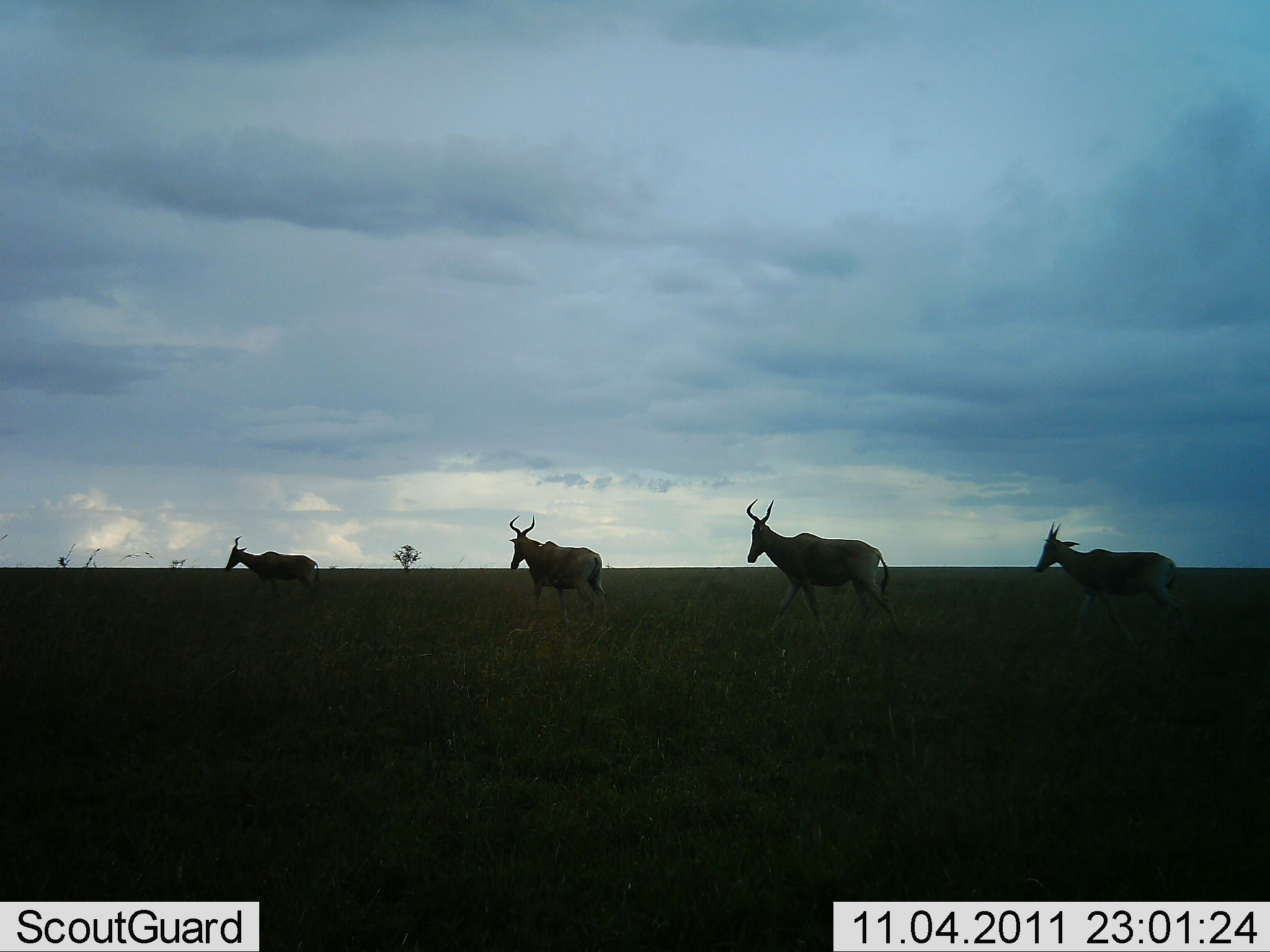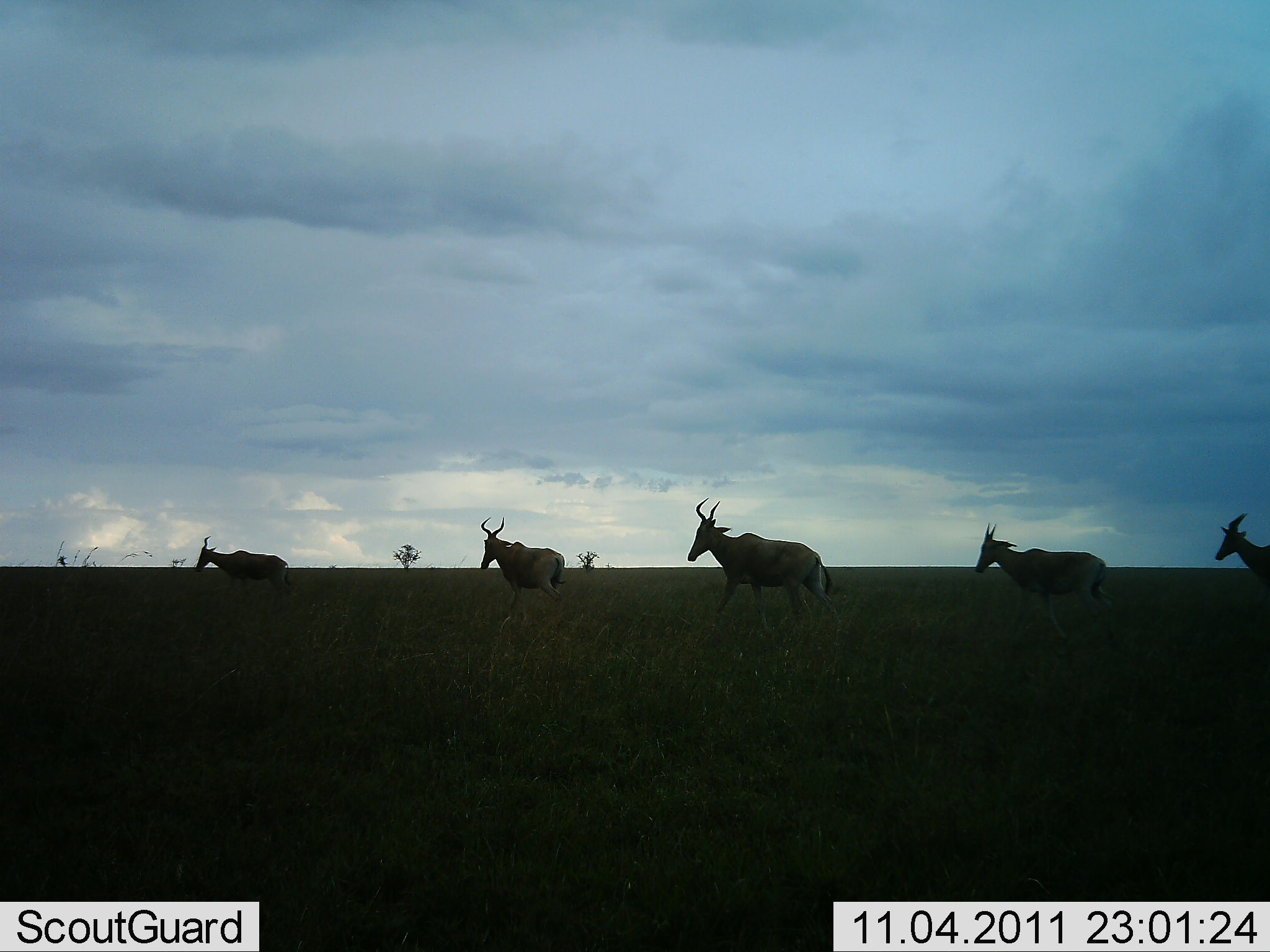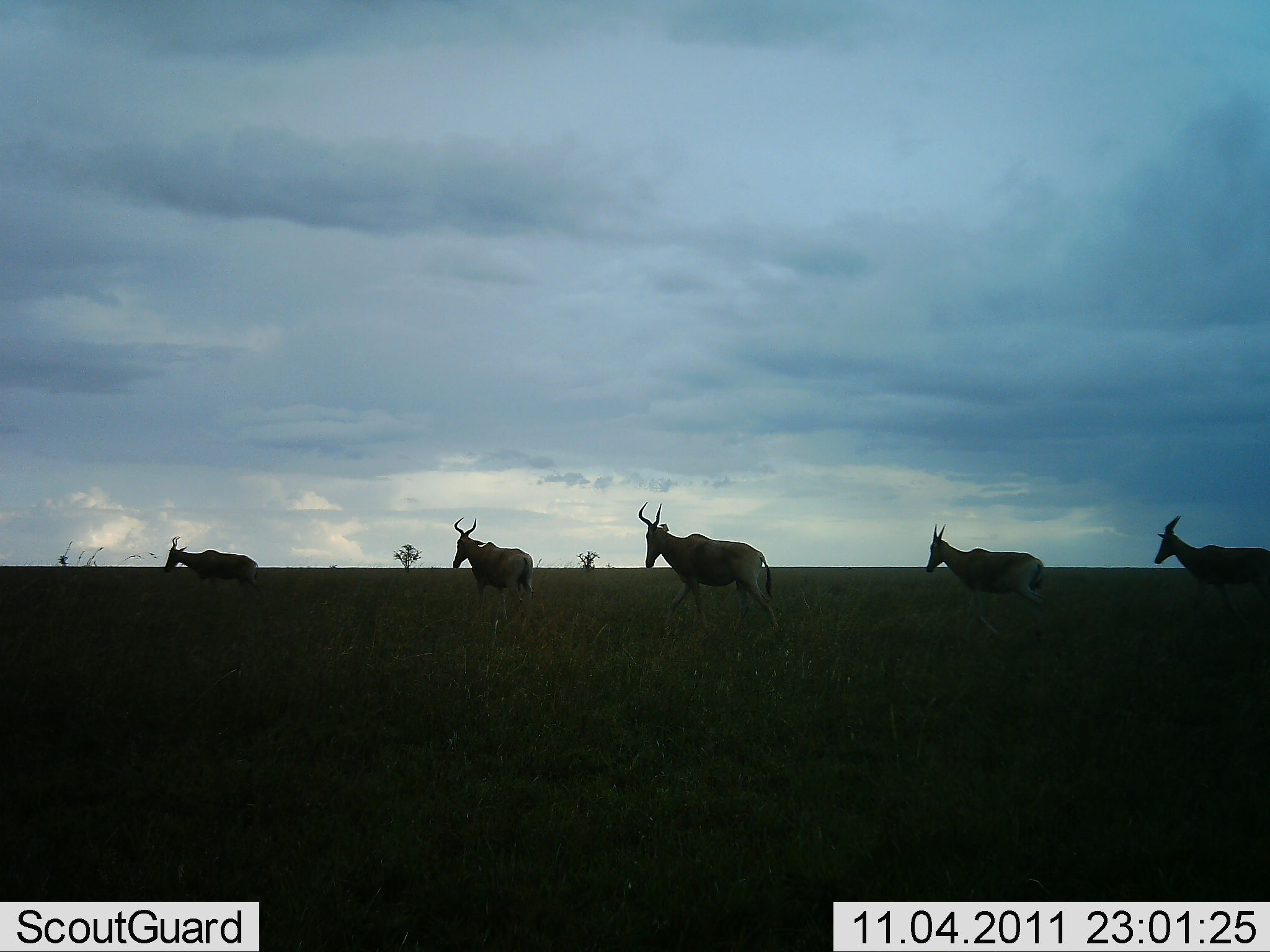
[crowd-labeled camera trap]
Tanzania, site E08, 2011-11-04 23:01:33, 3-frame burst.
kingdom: Animalia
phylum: Chordata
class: Mammalia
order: Artiodactyla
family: Bovidae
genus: Alcelaphus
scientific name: Alcelaphus buselaphus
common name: hartebeest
Hartebeest (Alcelaphus buselaphus), count 5. Behavior (volunteer vote fractions): standing 0%, resting 0%, moving 100%, interacting 0%. Young present (vote fraction): 9%. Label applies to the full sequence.